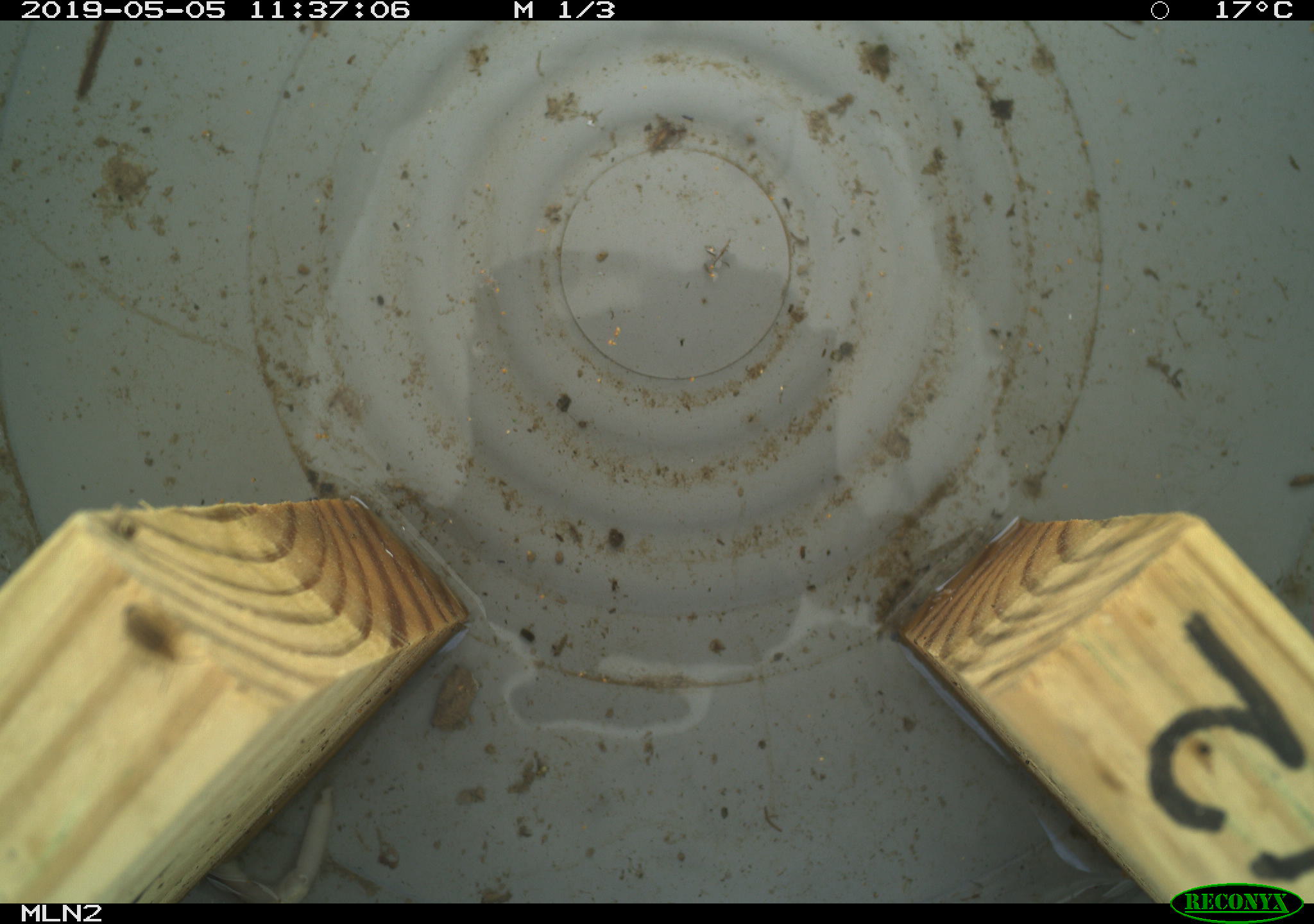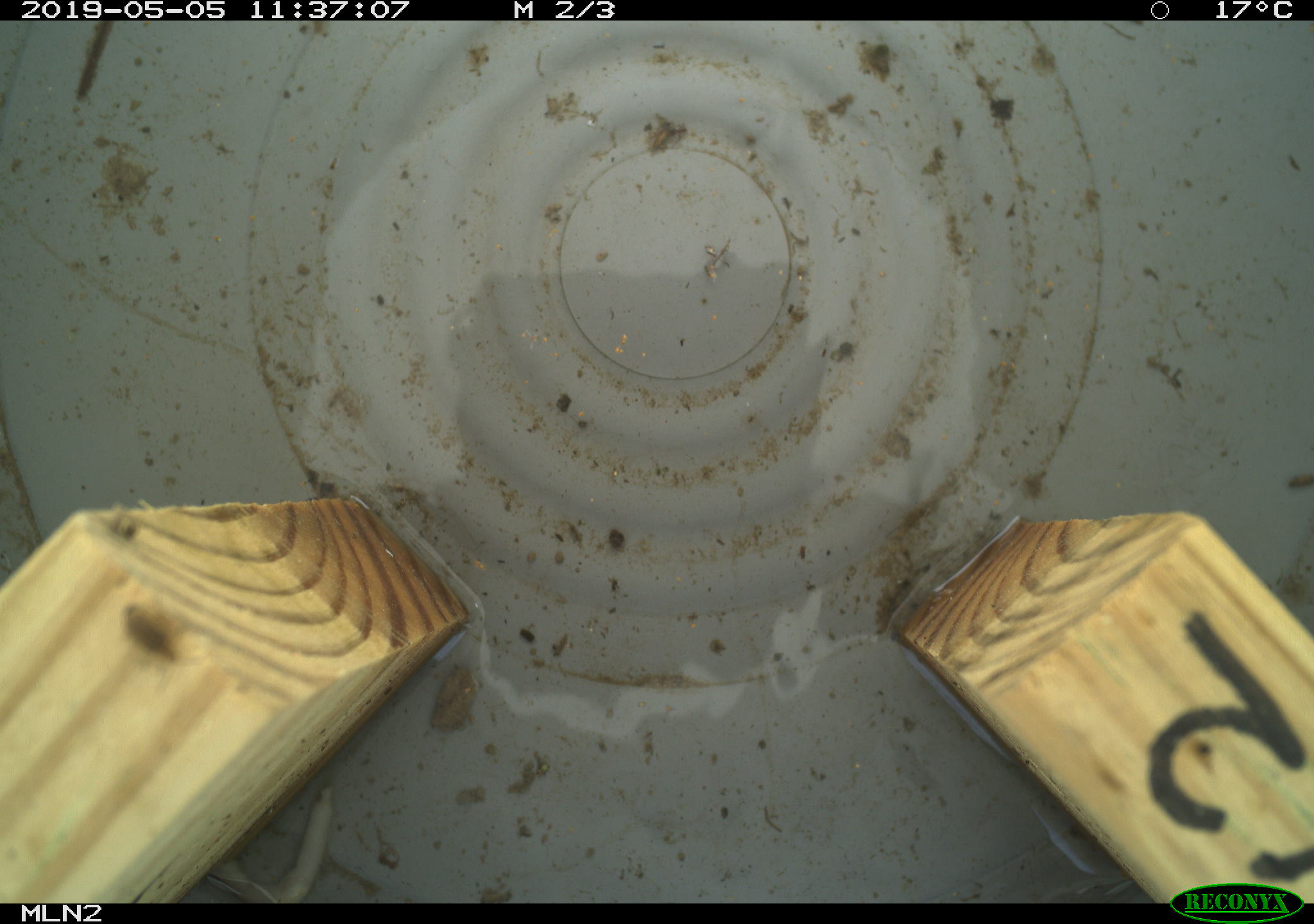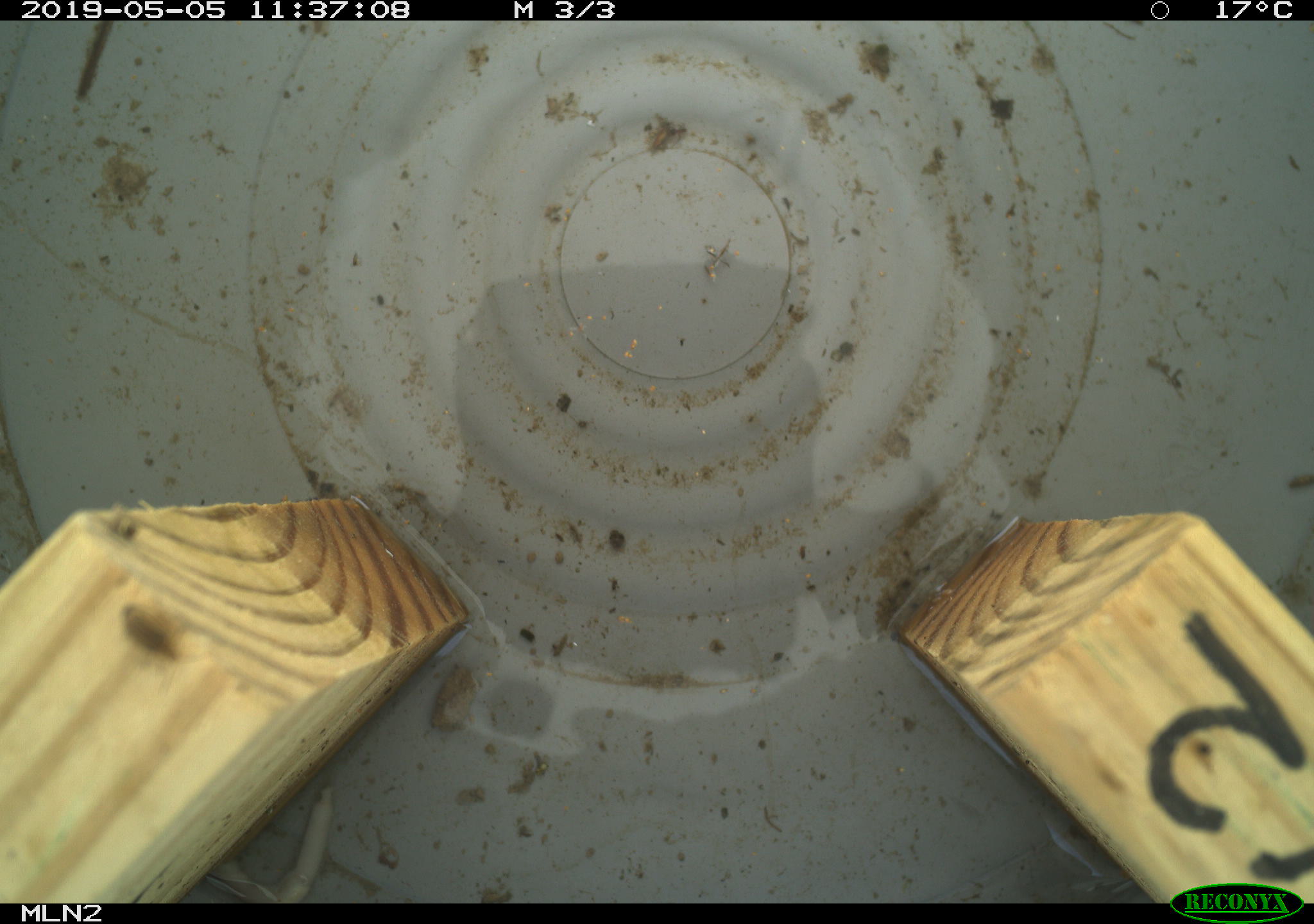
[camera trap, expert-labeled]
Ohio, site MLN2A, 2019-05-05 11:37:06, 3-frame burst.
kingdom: Animalia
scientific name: Animalia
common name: animal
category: invertebrate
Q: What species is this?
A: Invertebrate (animal) (Animalia).